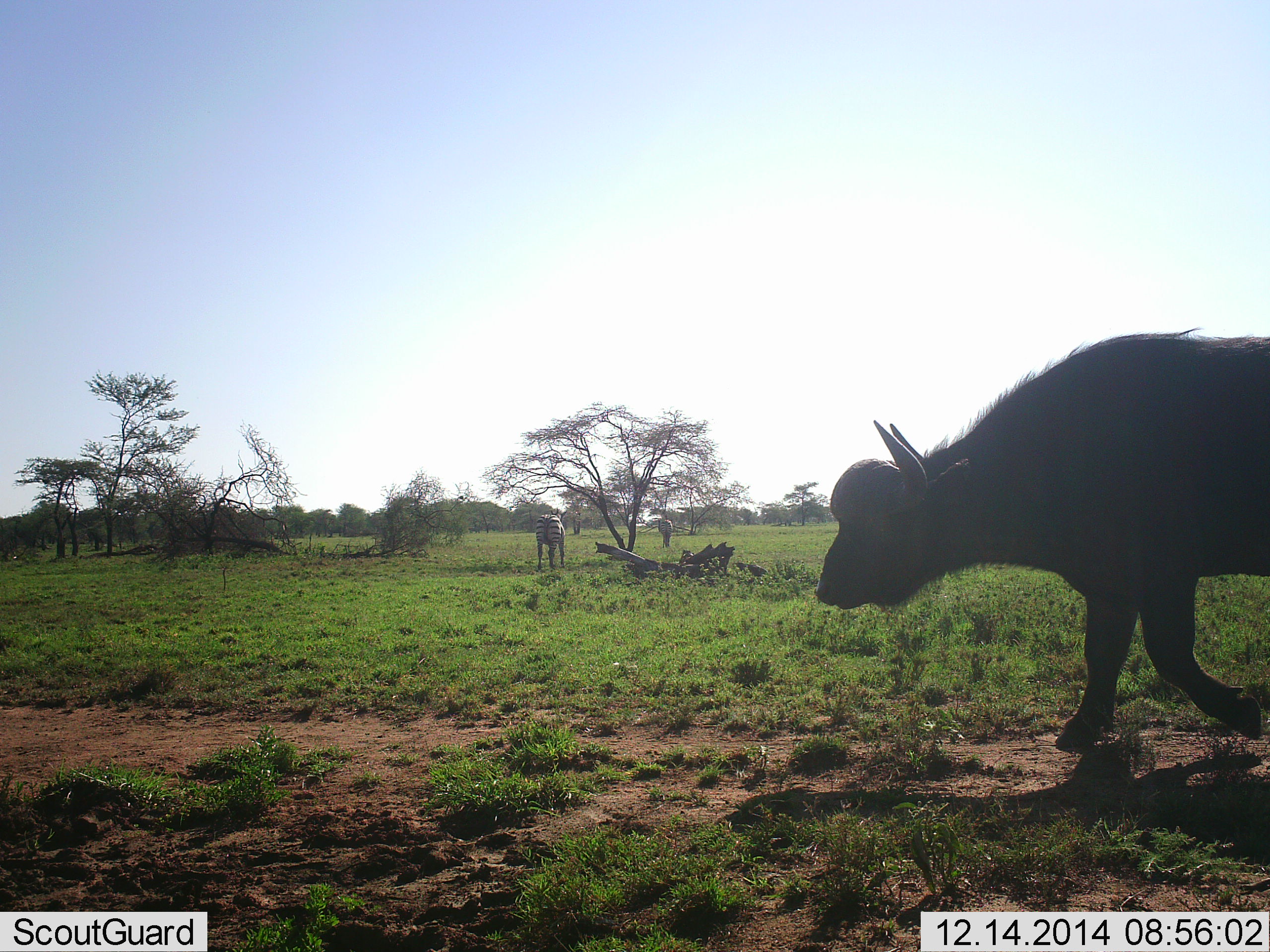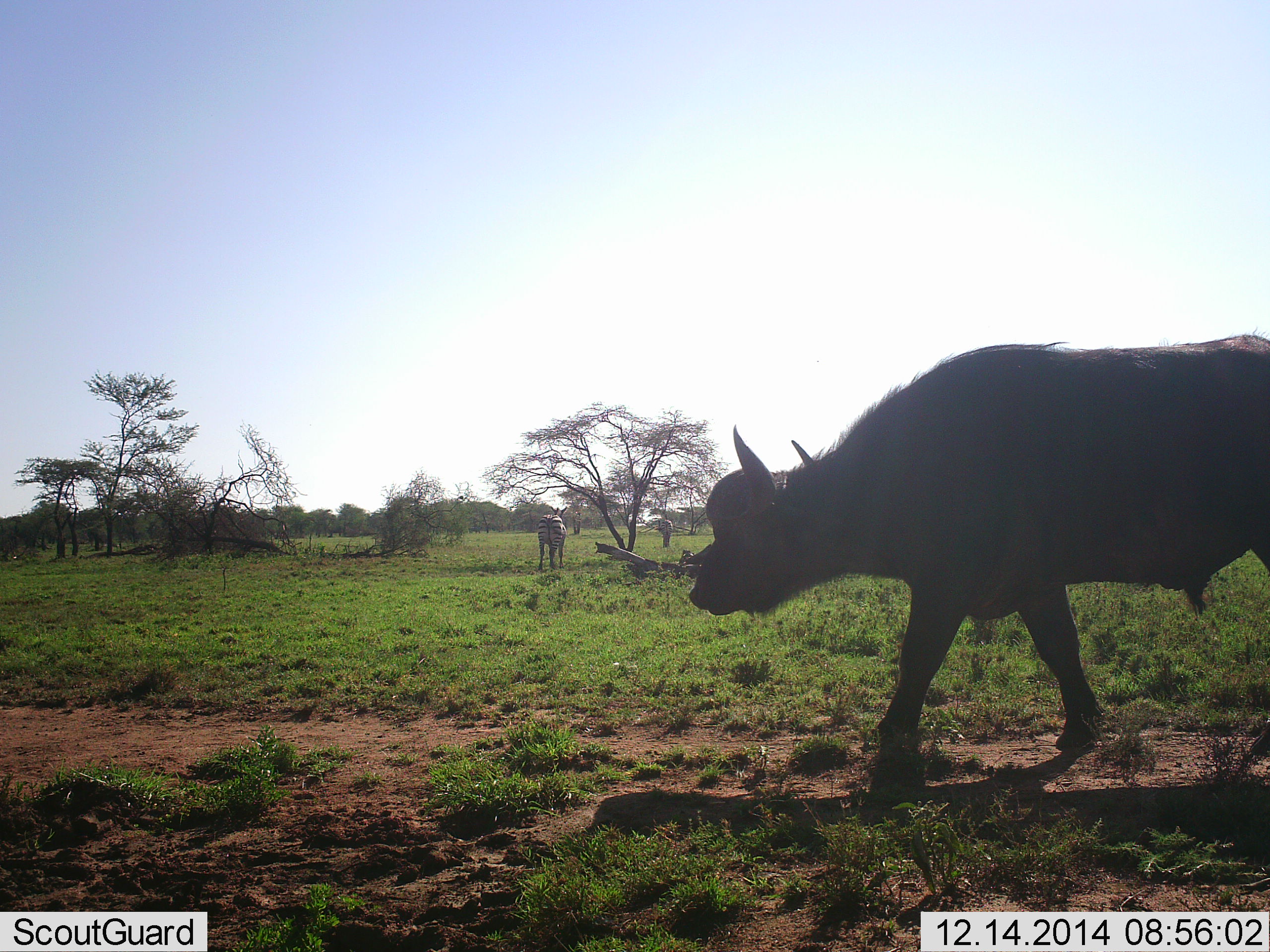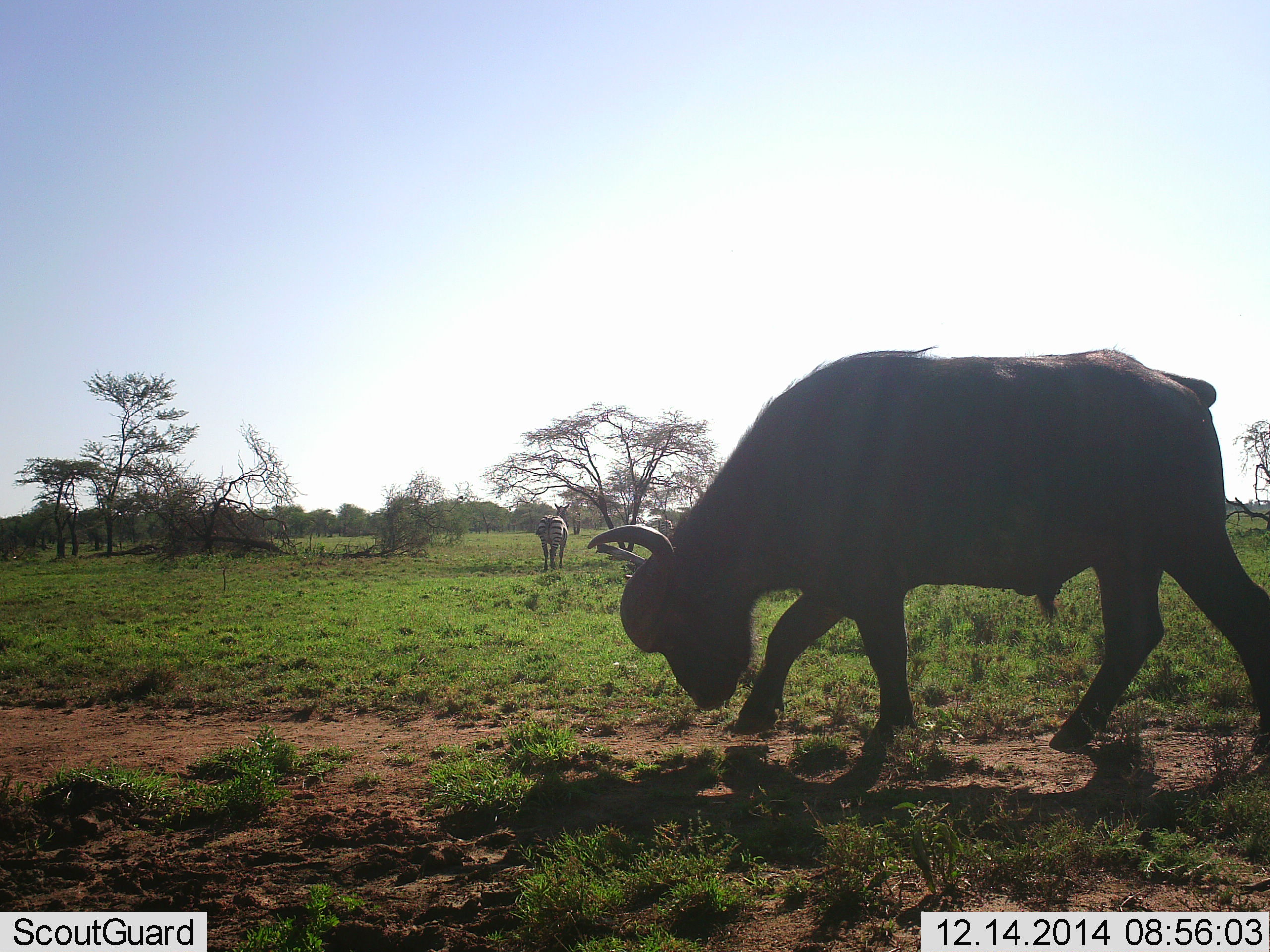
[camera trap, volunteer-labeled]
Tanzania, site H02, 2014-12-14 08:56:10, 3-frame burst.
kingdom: Animalia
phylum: Chordata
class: Mammalia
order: Artiodactyla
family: Bovidae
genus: Syncerus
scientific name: Syncerus caffer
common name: cape buffalo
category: buffalo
Buffalo (cape buffalo) (Syncerus caffer), count 1. Behavior (volunteer vote fractions): standing 0%, resting 0%, moving 100%, interacting 0%. Young present (vote fraction): 0%. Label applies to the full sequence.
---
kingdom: Animalia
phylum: Chordata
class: Mammalia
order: Perissodactyla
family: Equidae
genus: Equus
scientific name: Equus quagga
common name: plains zebra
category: zebra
Zebra (plains zebra) (Equus quagga), count 2. Behavior (volunteer vote fractions): standing 70%, resting 0%, moving 0%, interacting 0%. Young present (vote fraction): 0%. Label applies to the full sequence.